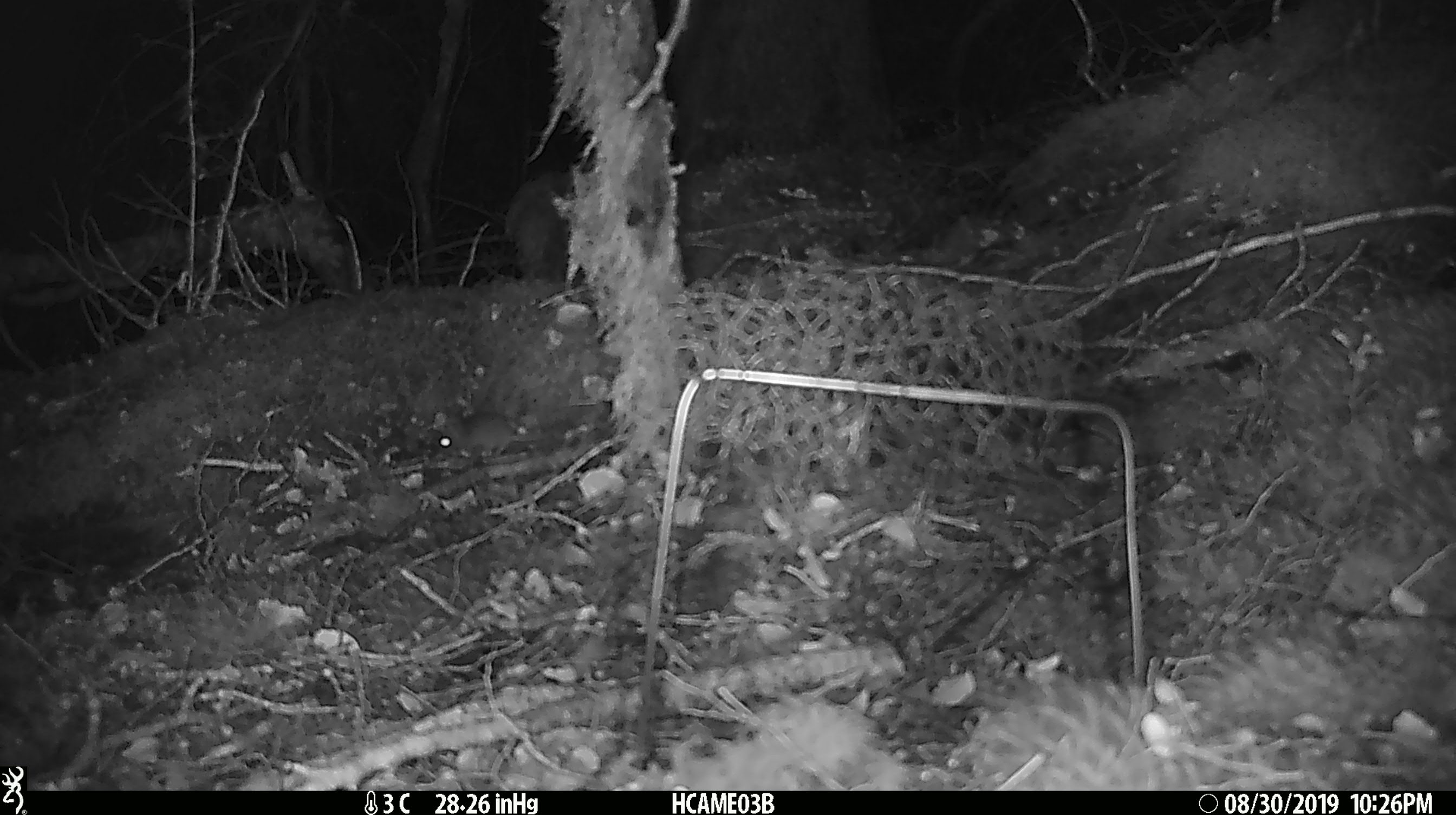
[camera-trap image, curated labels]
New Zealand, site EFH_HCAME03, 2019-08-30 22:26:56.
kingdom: Animalia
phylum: Chordata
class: Mammalia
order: Rodentia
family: Muridae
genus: Mus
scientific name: Mus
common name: mouse